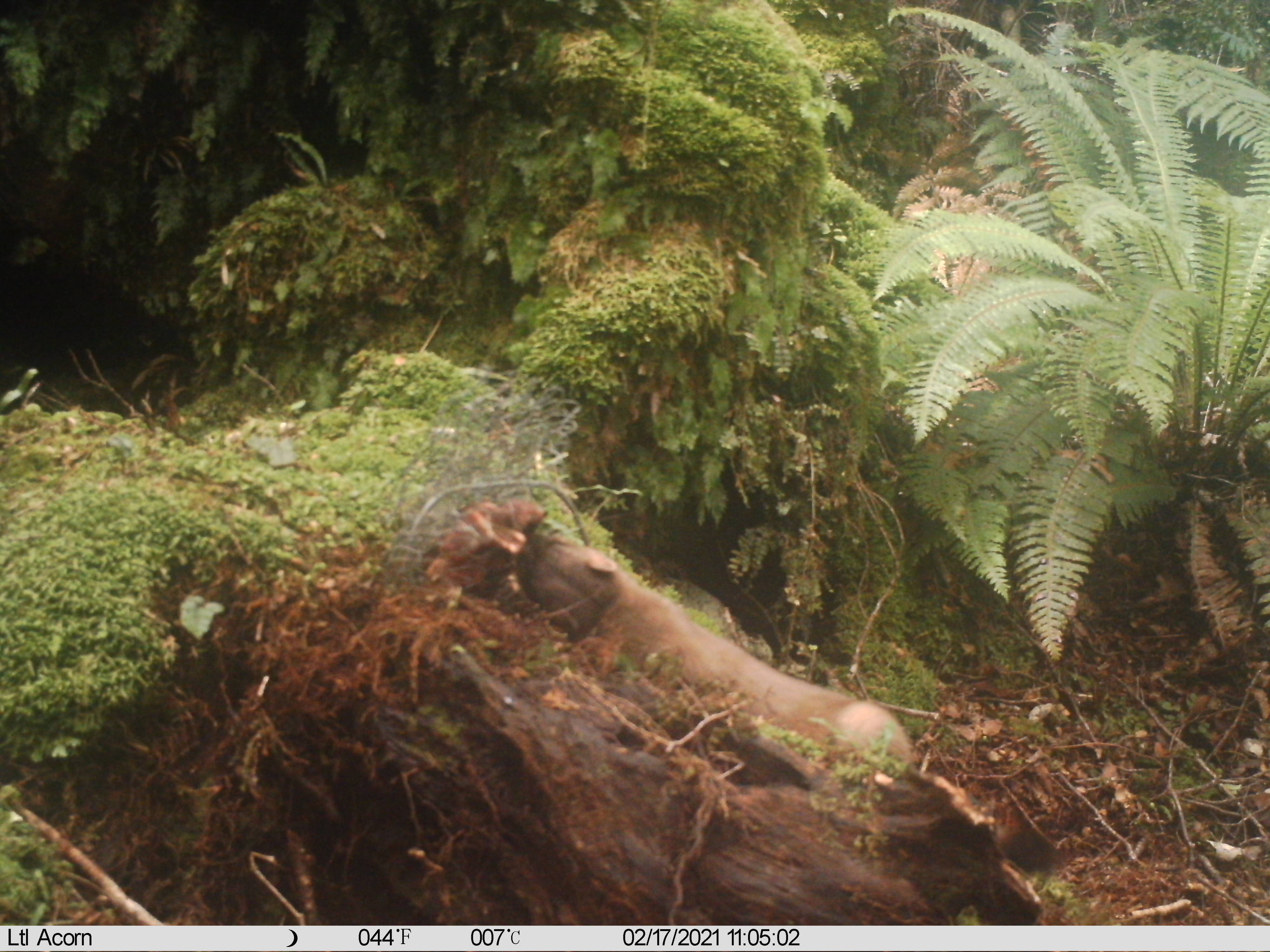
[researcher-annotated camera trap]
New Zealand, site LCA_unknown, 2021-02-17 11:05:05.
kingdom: Animalia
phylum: Chordata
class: Mammalia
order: Carnivora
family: Mustelidae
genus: Mustela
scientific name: Mustela erminea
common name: stoat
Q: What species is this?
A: Stoat (Mustela erminea).